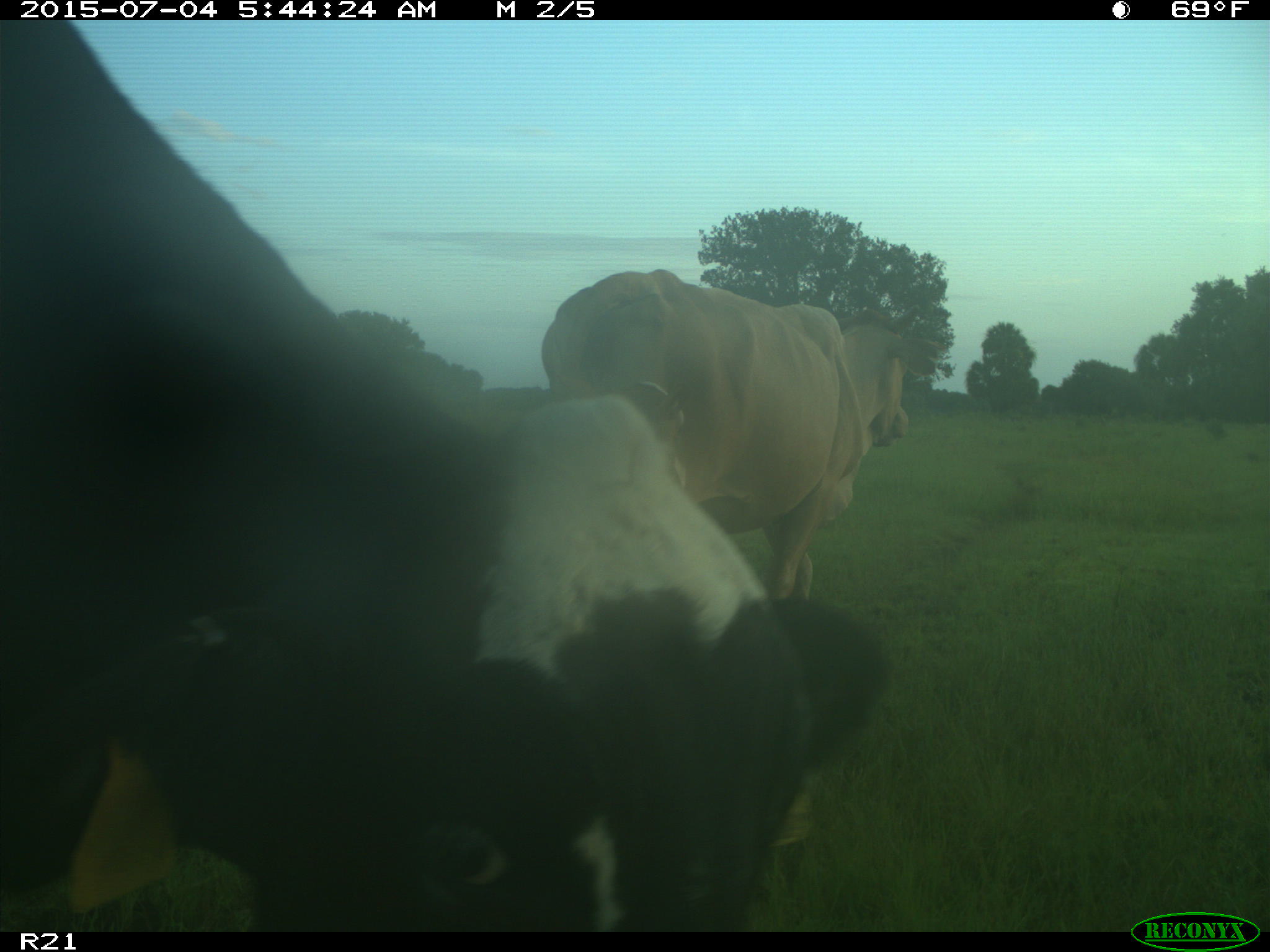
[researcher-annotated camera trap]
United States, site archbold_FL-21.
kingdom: Animalia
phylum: Chordata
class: Mammalia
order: Artiodactyla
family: Bovidae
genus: Bos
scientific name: Bos taurus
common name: domestic cow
Bos taurus (domestic cow).